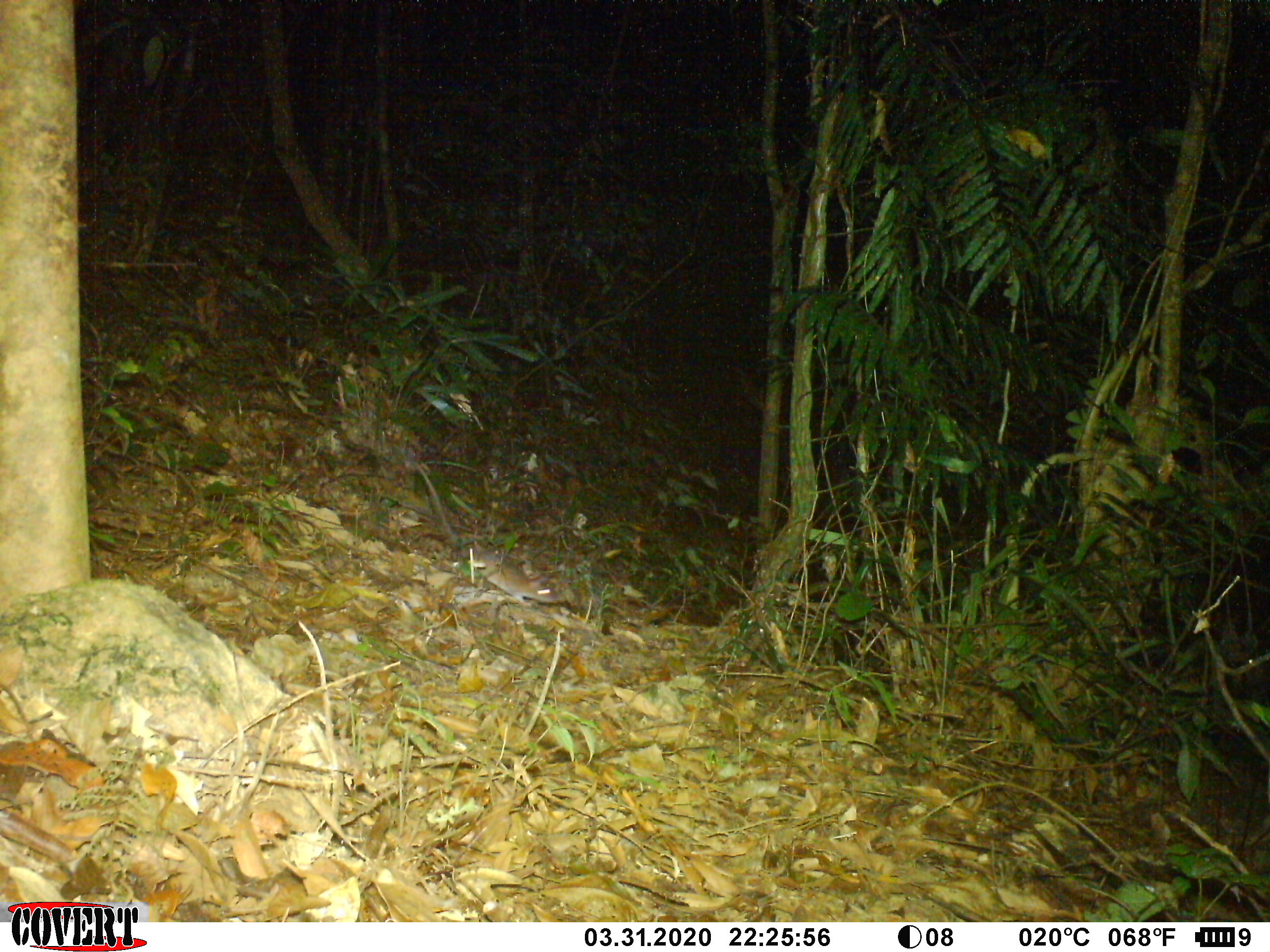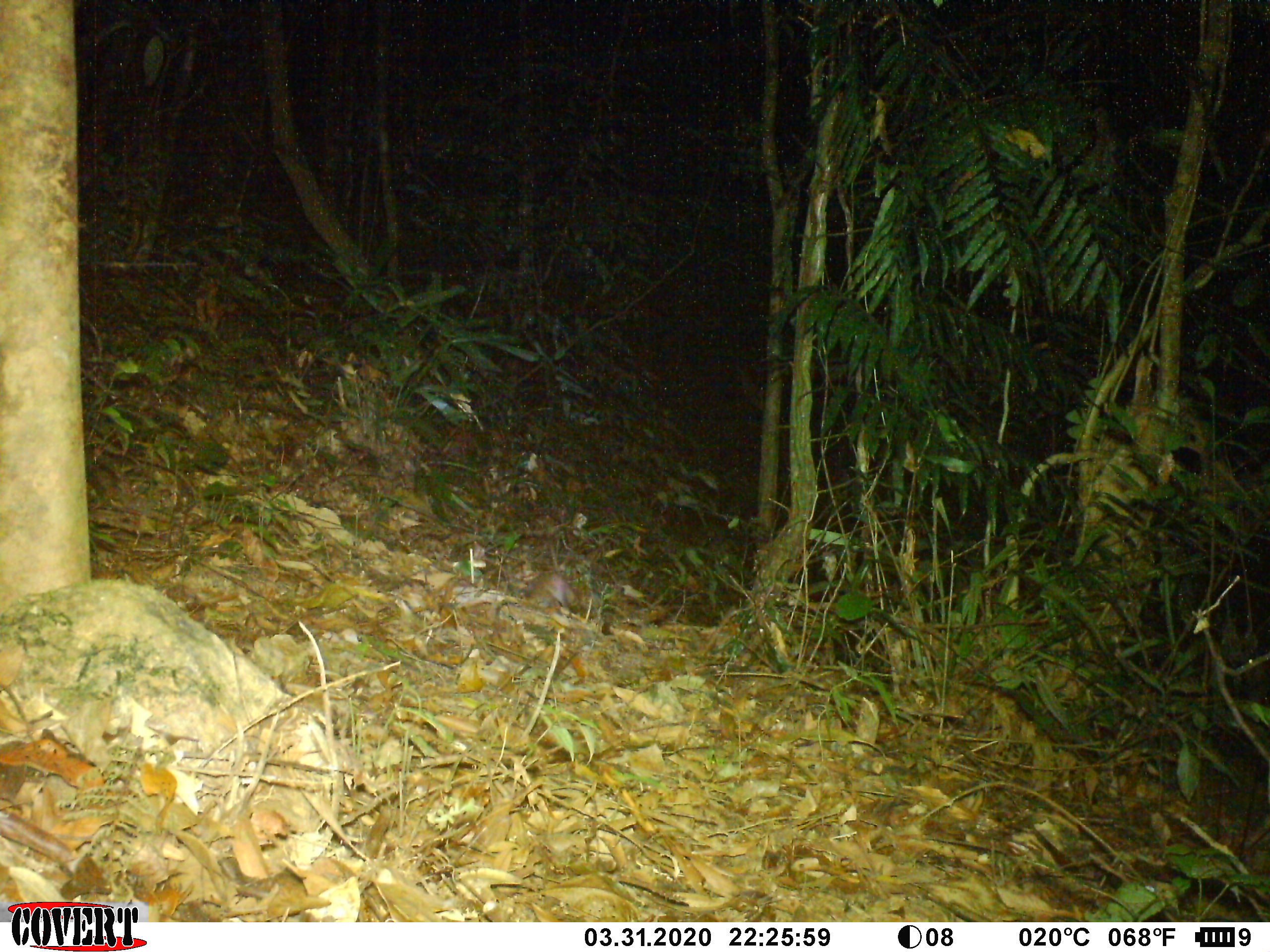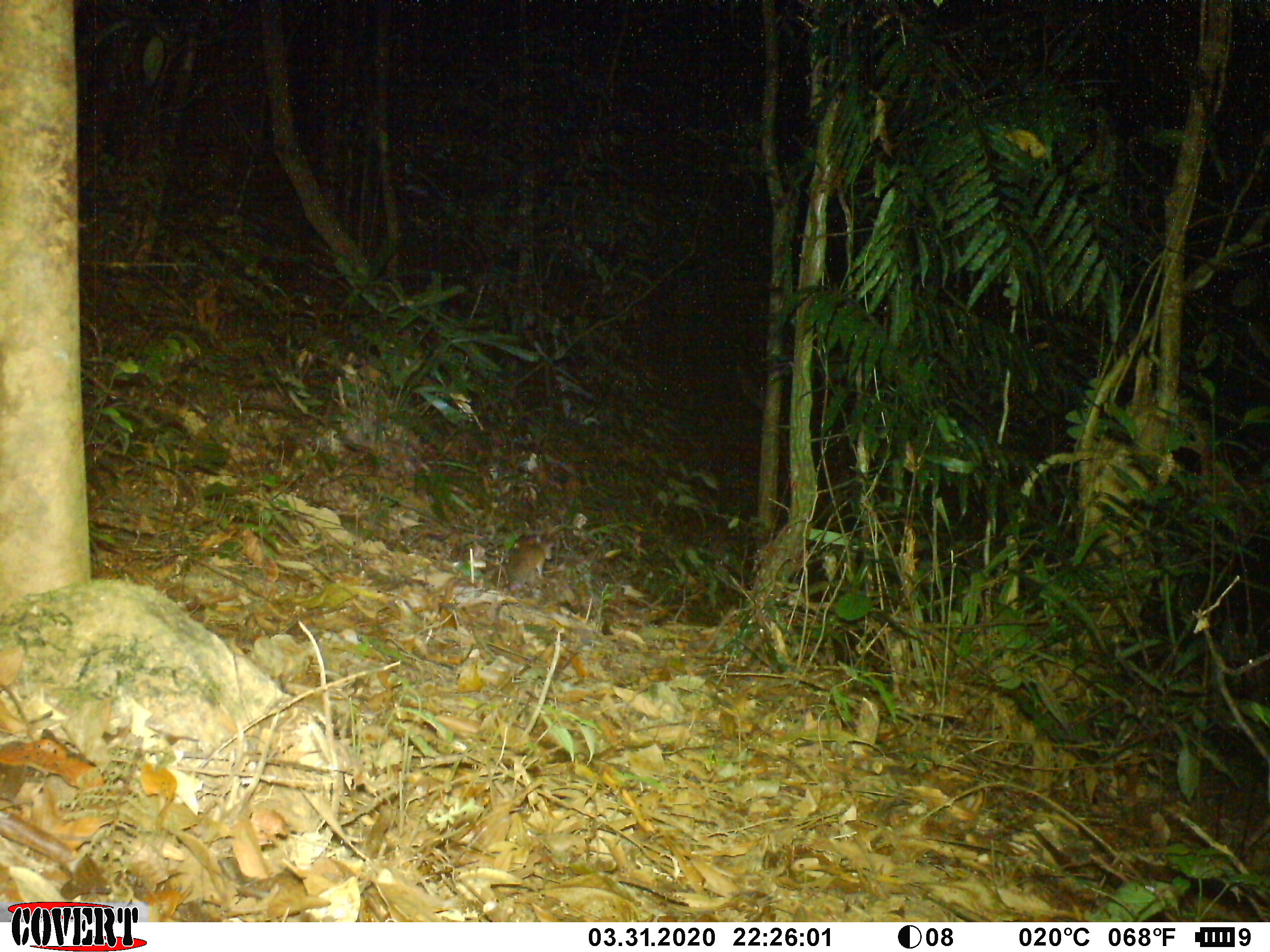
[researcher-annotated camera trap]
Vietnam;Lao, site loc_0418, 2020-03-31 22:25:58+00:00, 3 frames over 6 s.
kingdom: Animalia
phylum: Chordata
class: Mammalia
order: Rodentia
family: Muridae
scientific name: Muridae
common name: old-world mice and rats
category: unidentified murid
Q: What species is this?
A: Unidentified murid (old-world mice and rats) (Muridae).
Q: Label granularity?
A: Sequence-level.